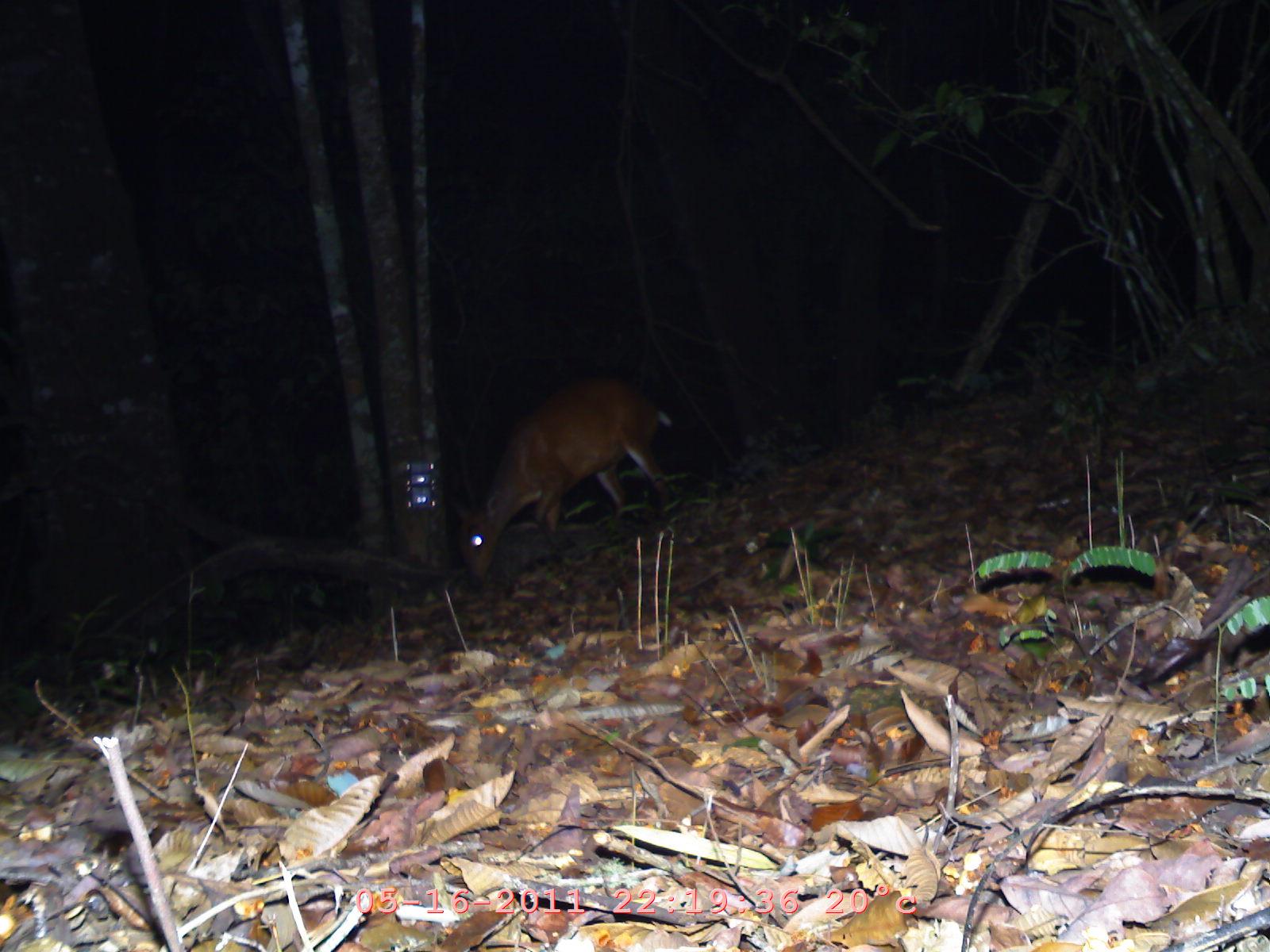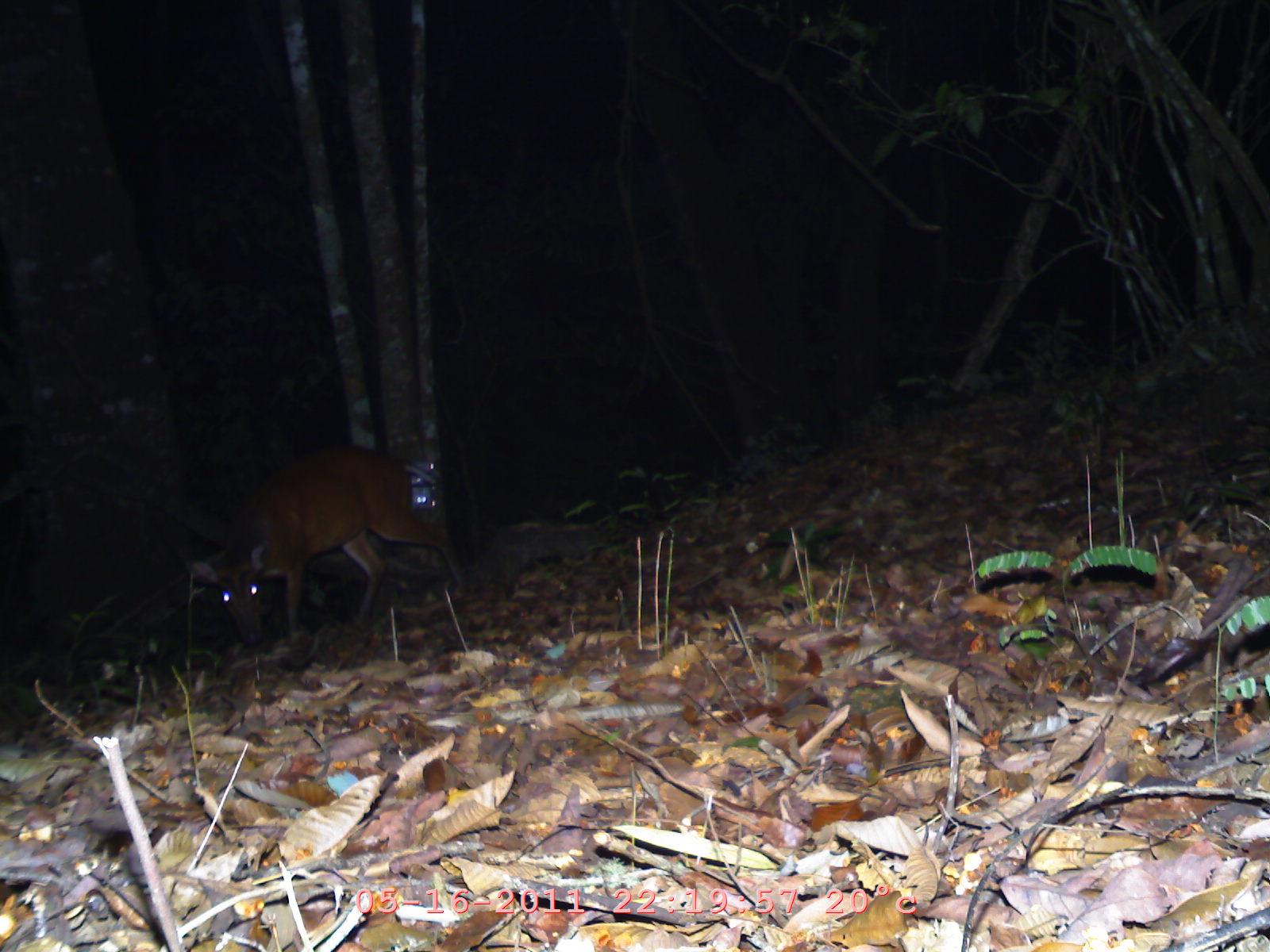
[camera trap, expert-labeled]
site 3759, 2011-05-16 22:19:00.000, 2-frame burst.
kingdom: Animalia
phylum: Chordata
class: Mammalia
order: Artiodactyla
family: Cervidae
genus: Muntiacus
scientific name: Muntiacus muntjak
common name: southern red muntjac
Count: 1.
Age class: adult.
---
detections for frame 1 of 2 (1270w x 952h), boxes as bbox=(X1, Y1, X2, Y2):
muntiacus muntjak: bbox=(461, 377, 671, 592)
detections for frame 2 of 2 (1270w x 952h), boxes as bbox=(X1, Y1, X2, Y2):
muntiacus muntjak: bbox=(183, 440, 467, 648)